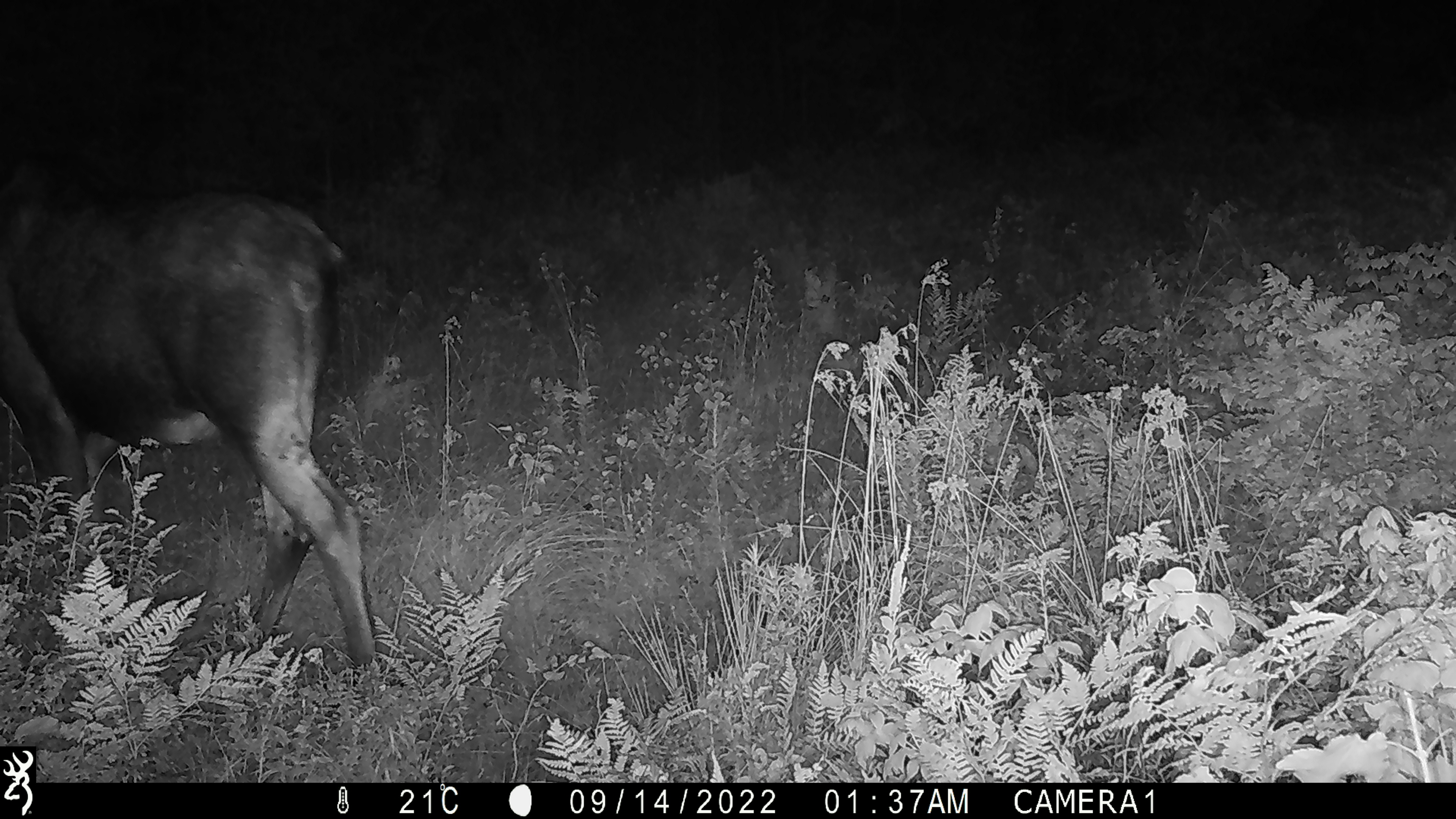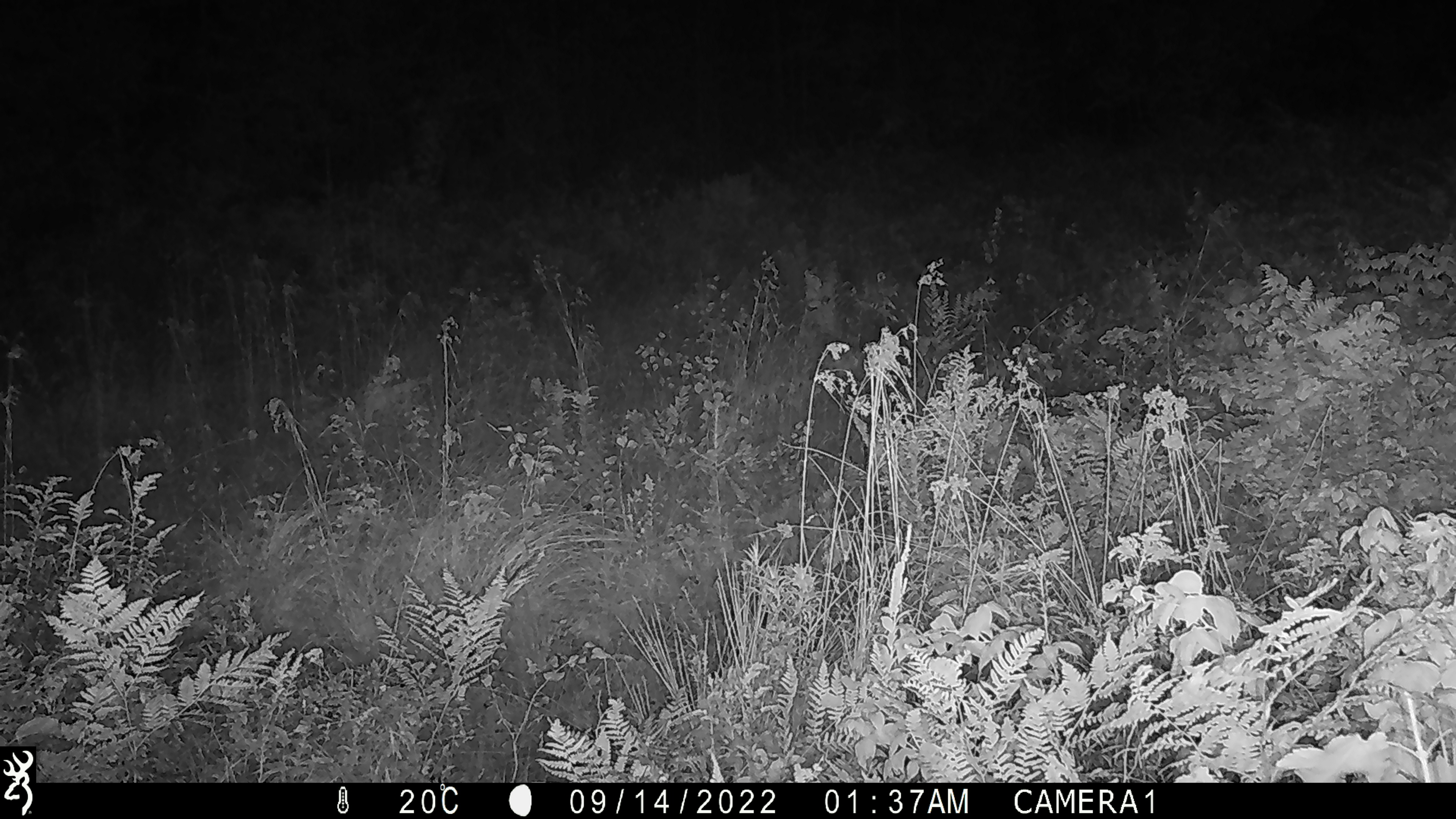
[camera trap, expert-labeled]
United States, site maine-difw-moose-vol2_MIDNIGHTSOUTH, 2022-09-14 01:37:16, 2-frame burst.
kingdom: Animalia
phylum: Chordata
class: Mammalia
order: Artiodactyla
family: Cervidae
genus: Alces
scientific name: Alces alces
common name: moose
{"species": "moose (Alces alces)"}